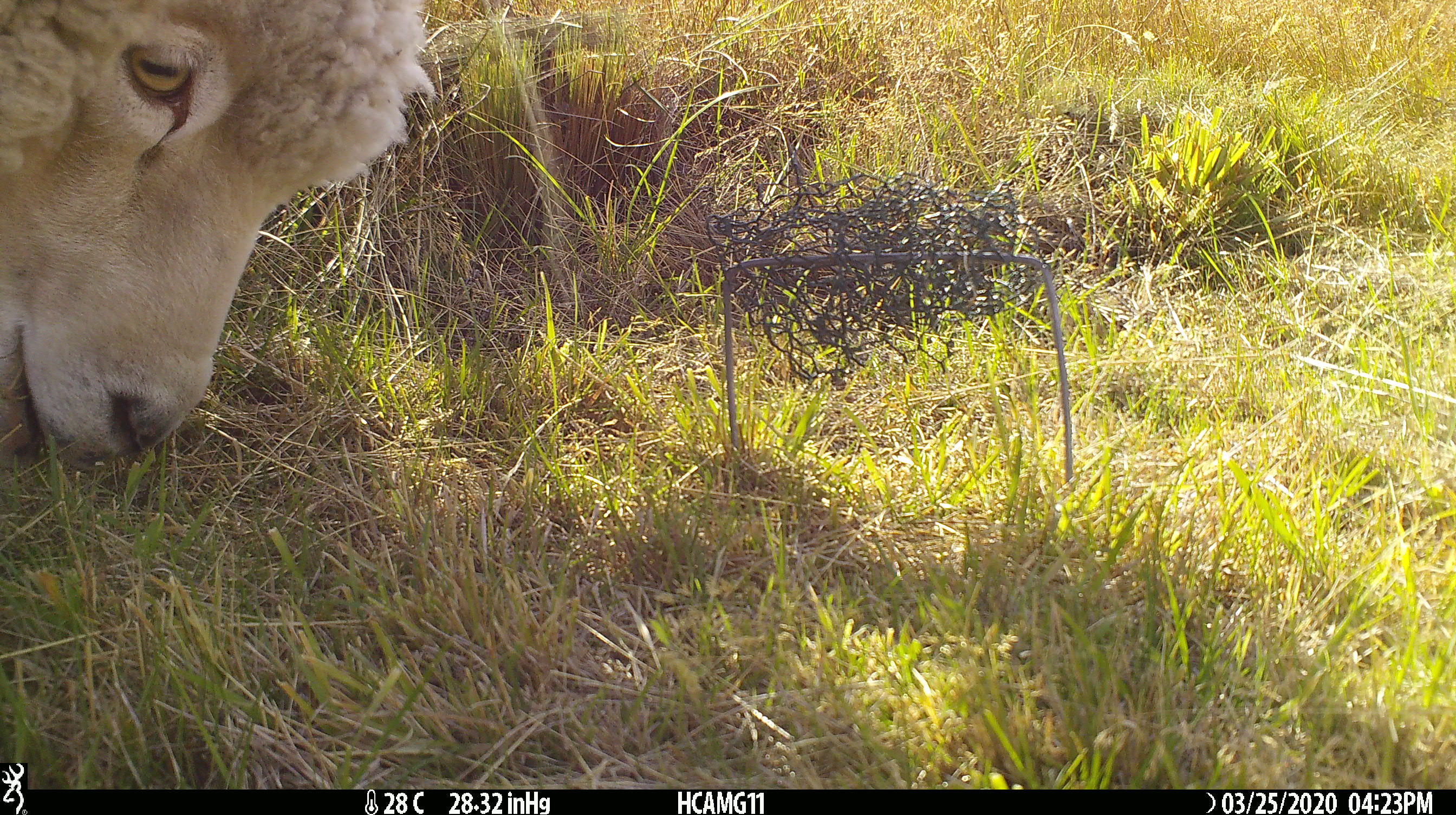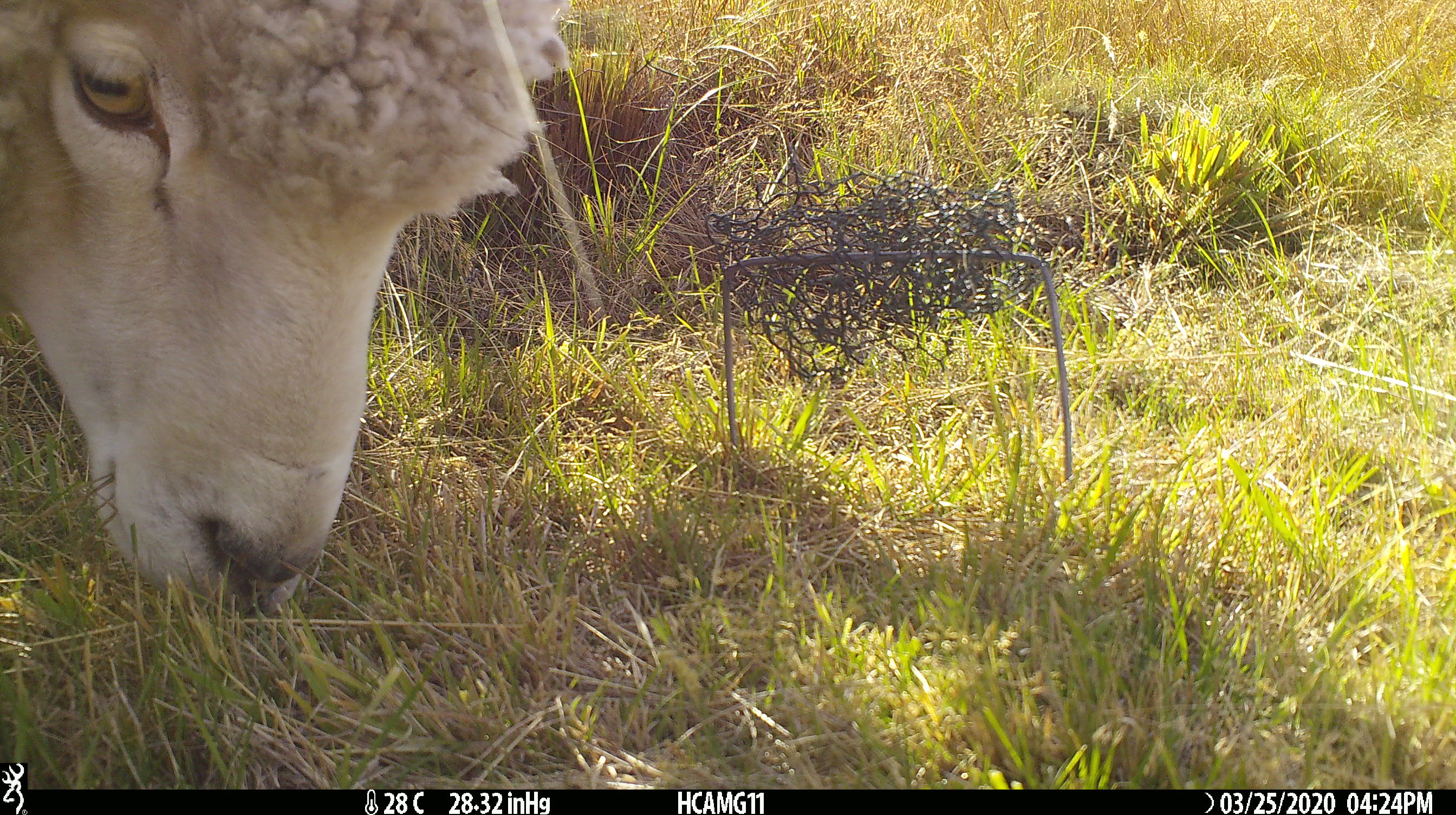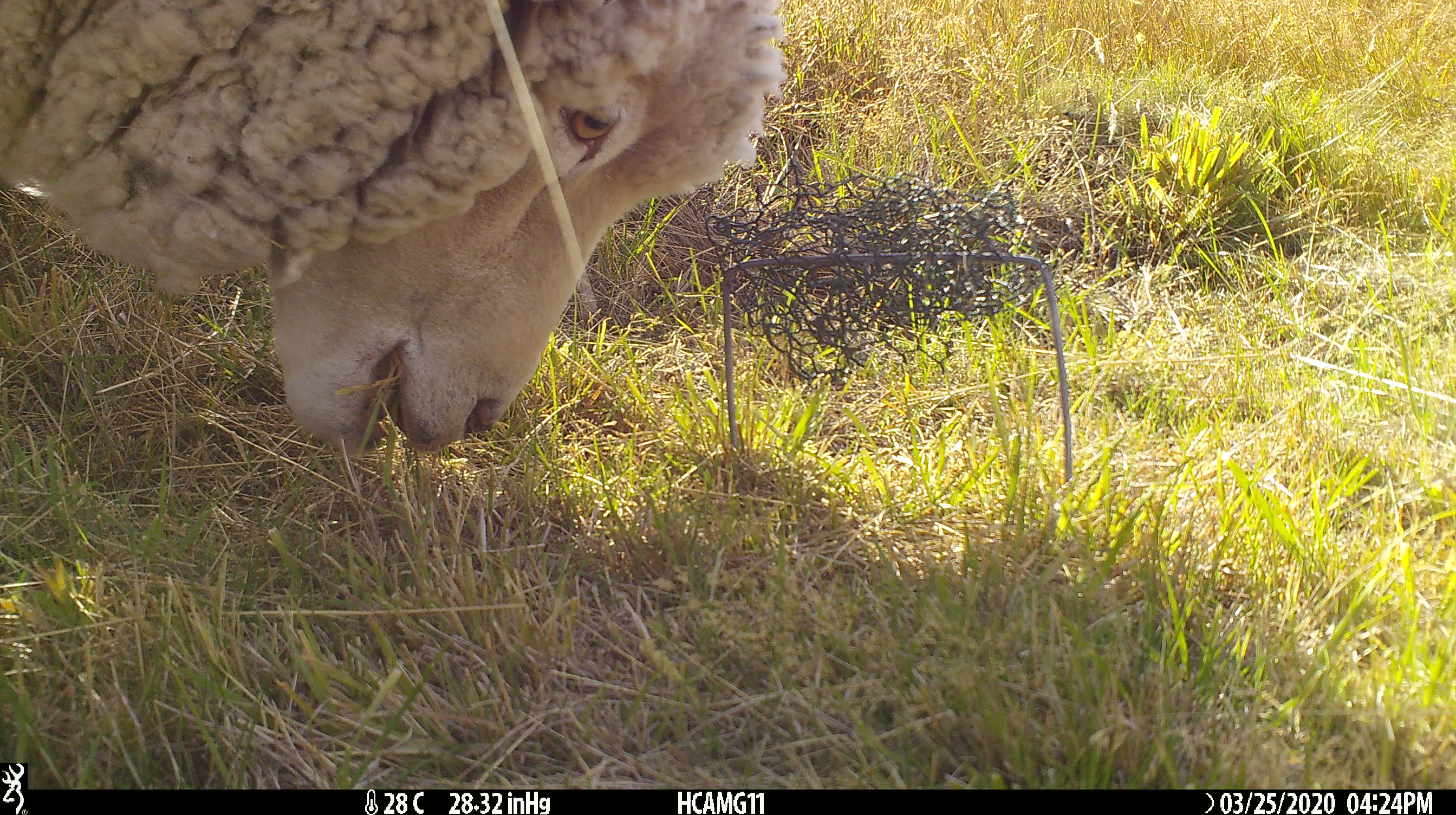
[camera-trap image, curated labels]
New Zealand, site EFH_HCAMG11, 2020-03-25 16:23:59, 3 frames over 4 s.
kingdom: Animalia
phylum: Chordata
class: Mammalia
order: Artiodactyla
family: Bovidae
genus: Ovis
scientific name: Ovis aries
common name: domestic sheep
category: sheep